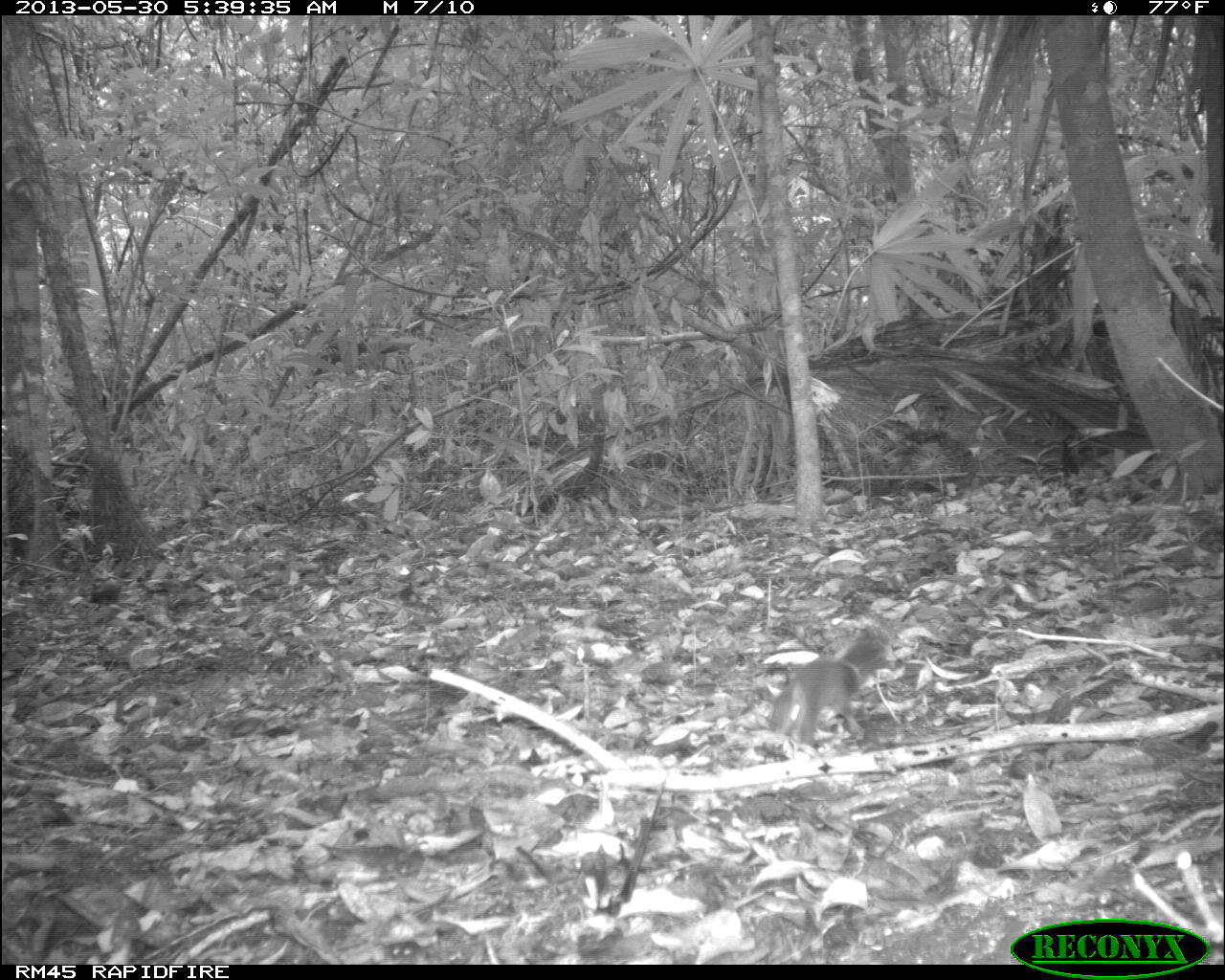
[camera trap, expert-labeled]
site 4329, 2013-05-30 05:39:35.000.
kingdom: Animalia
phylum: Chordata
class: Mammalia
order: Rodentia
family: Sciuridae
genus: Sciurus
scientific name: Sciurus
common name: squirrel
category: sciurus sp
Sciurus sp (squirrel) (Sciurus), count 1.